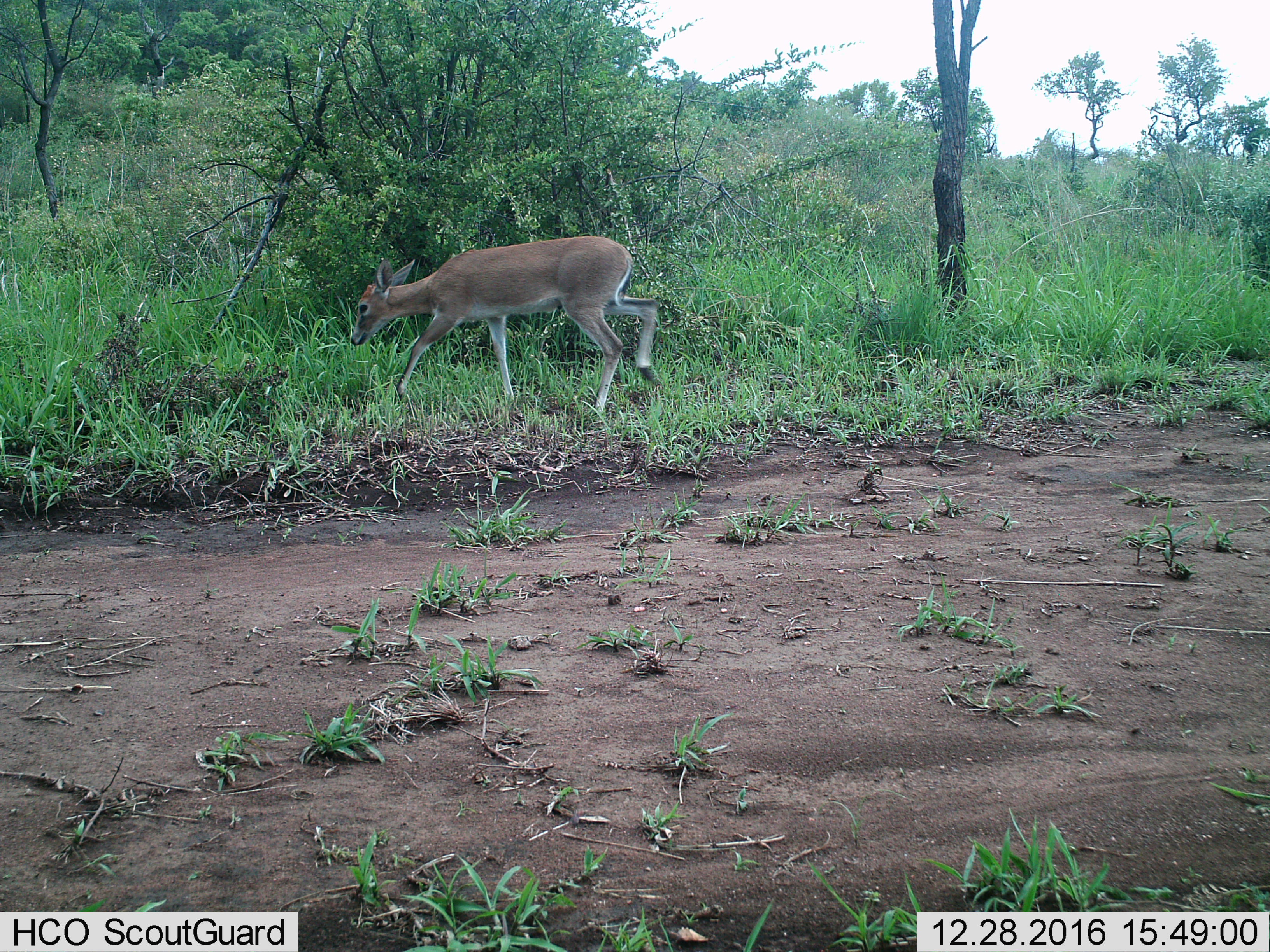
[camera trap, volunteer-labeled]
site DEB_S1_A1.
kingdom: Animalia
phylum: Chordata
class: Mammalia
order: Artiodactyla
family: Bovidae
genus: Aepyceros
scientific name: Aepyceros melampus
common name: impala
Impala (Aepyceros melampus), count 1. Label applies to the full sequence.